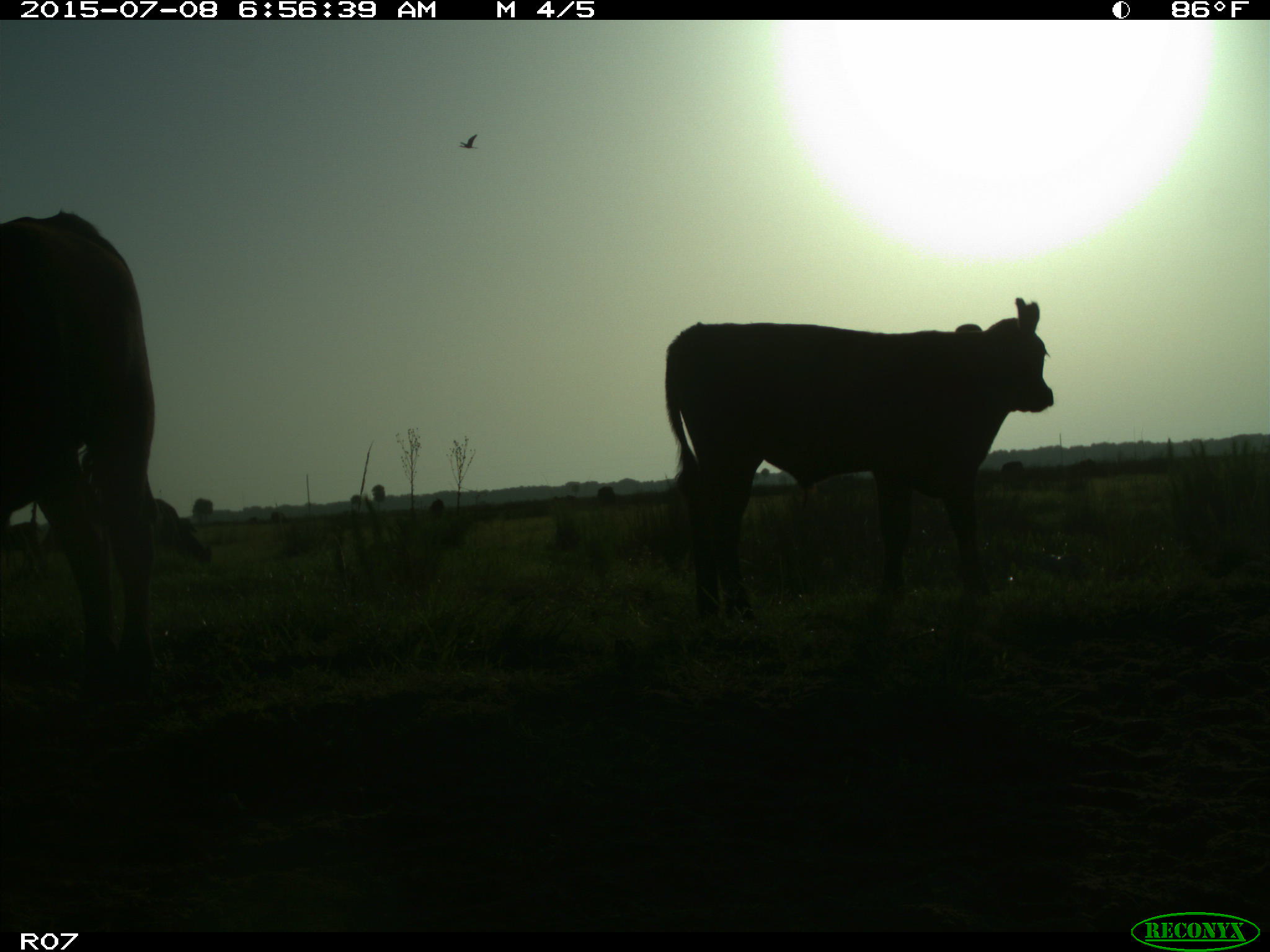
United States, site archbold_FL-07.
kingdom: Animalia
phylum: Chordata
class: Mammalia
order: Artiodactyla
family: Bovidae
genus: Bos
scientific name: Bos taurus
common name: domestic cow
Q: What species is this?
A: Bos taurus (domestic cow).